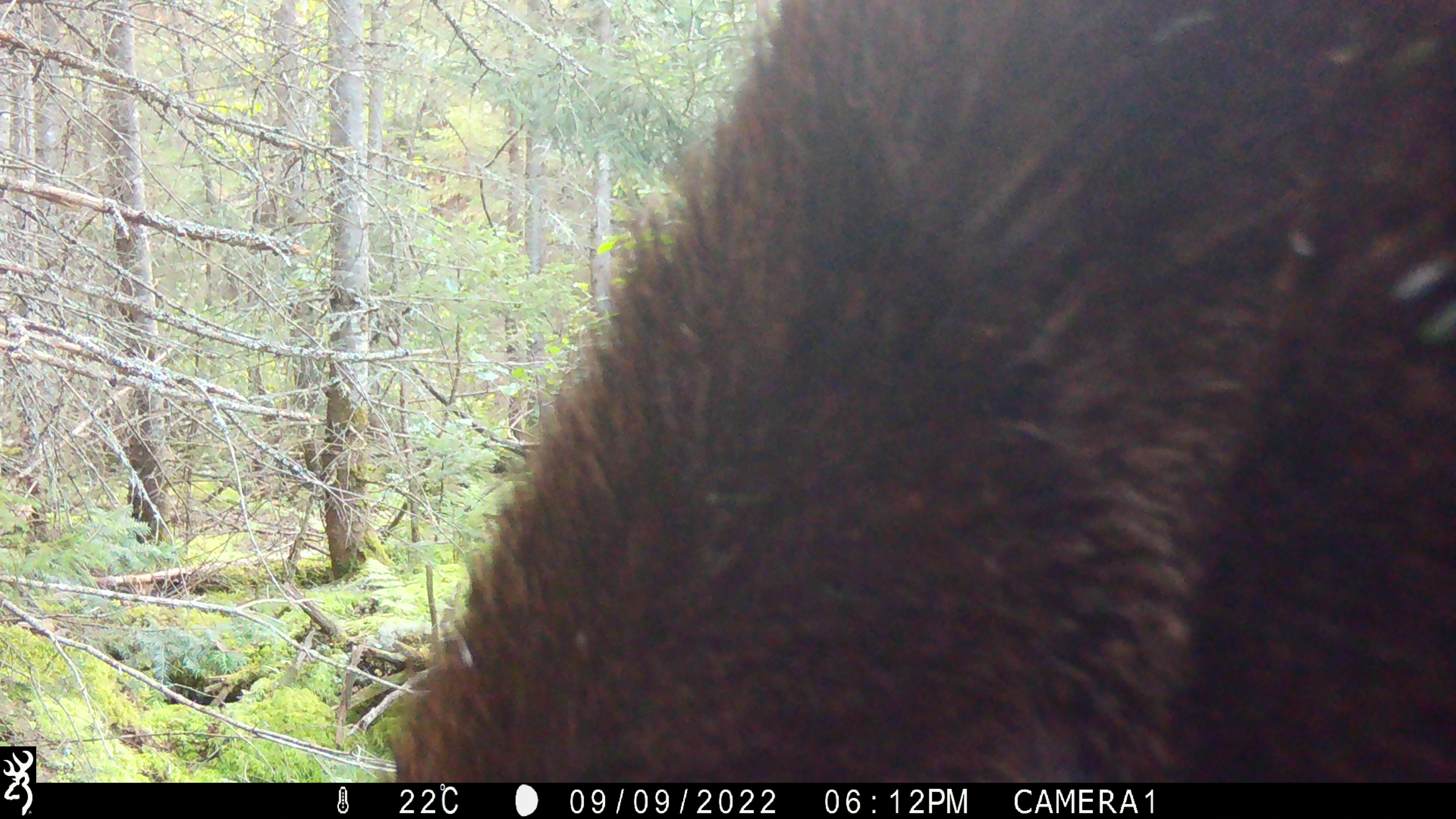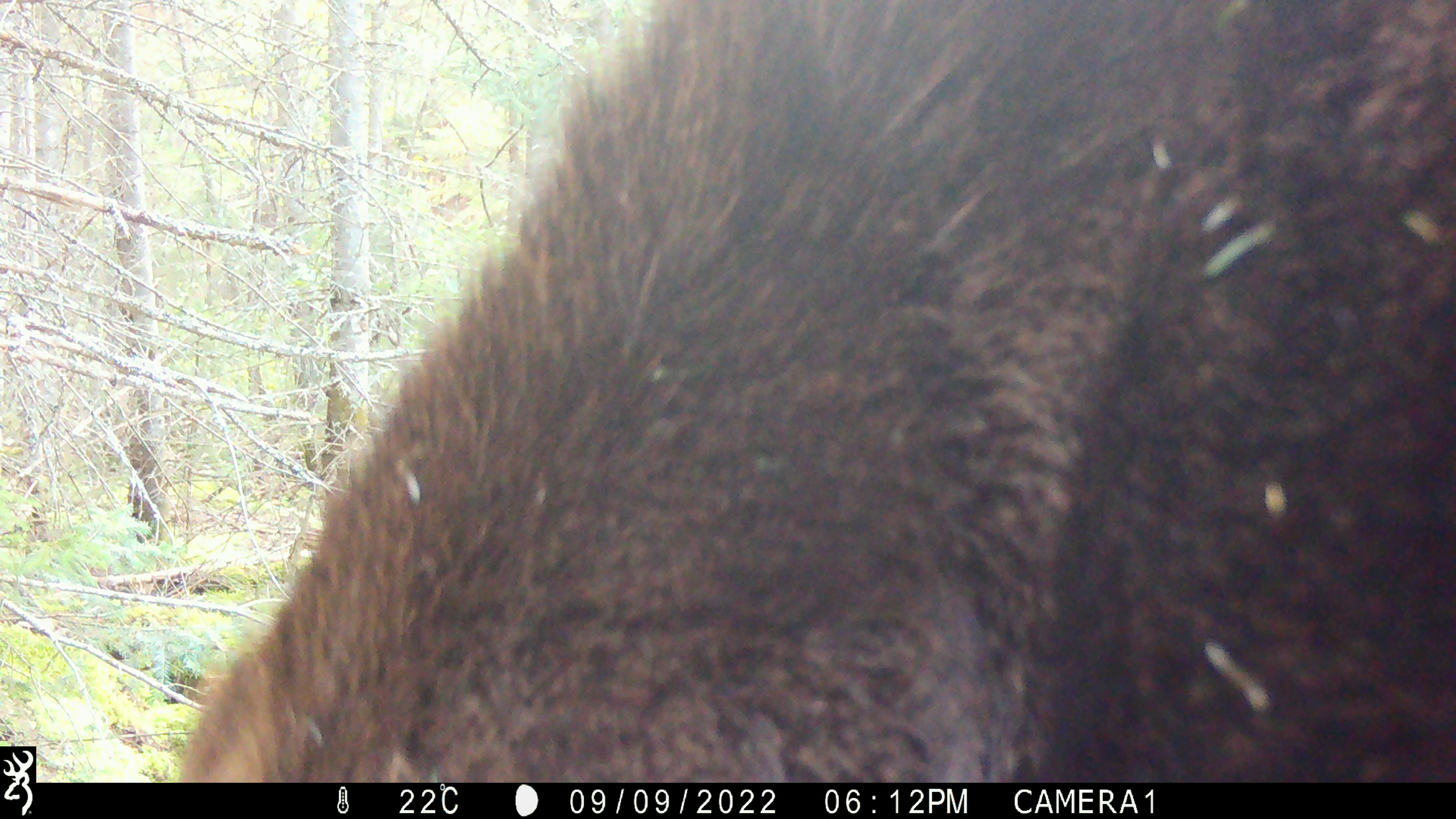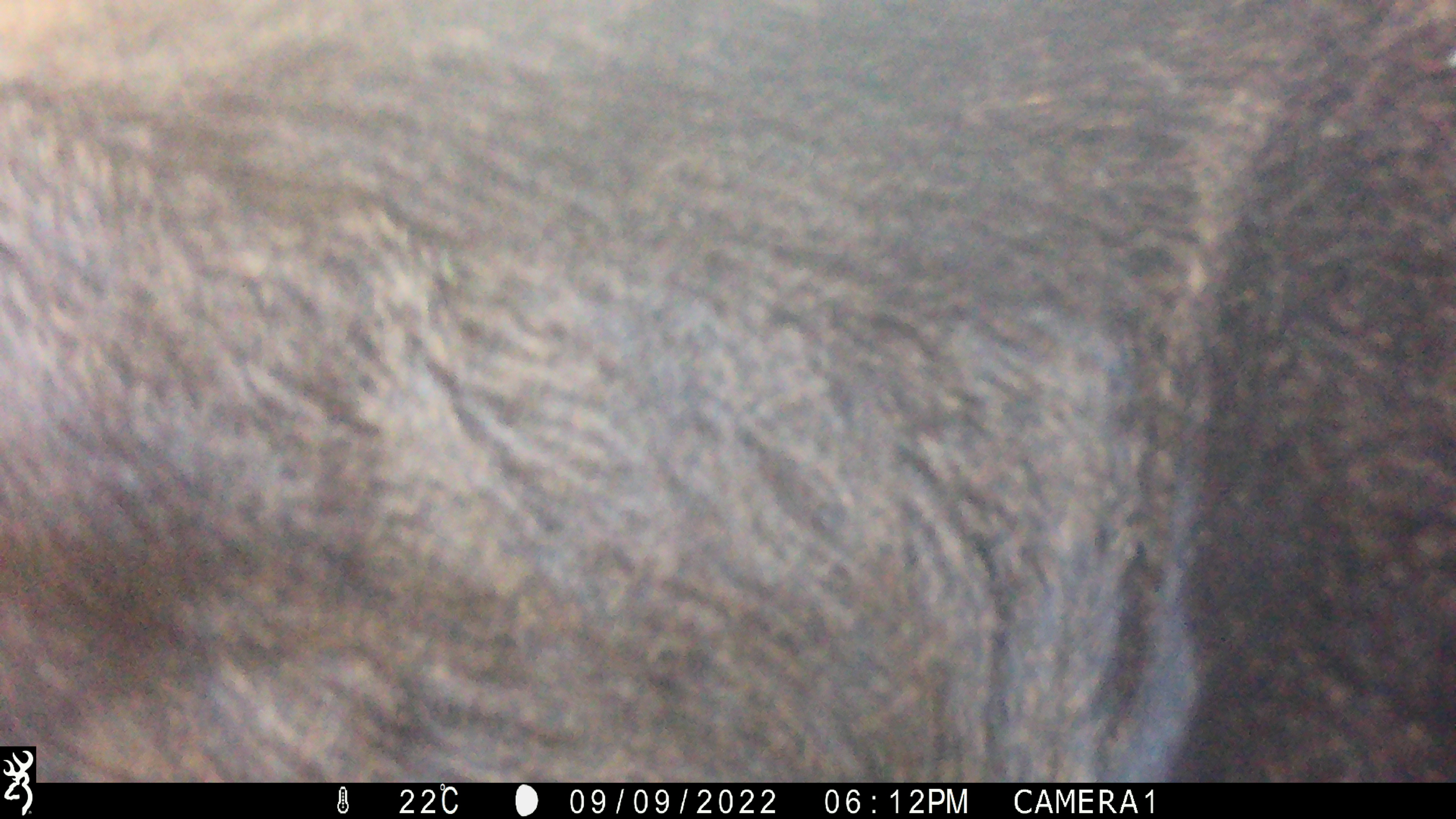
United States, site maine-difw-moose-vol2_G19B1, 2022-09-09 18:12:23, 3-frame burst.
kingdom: Animalia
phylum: Chordata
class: Mammalia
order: Artiodactyla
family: Cervidae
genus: Alces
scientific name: Alces alces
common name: moose